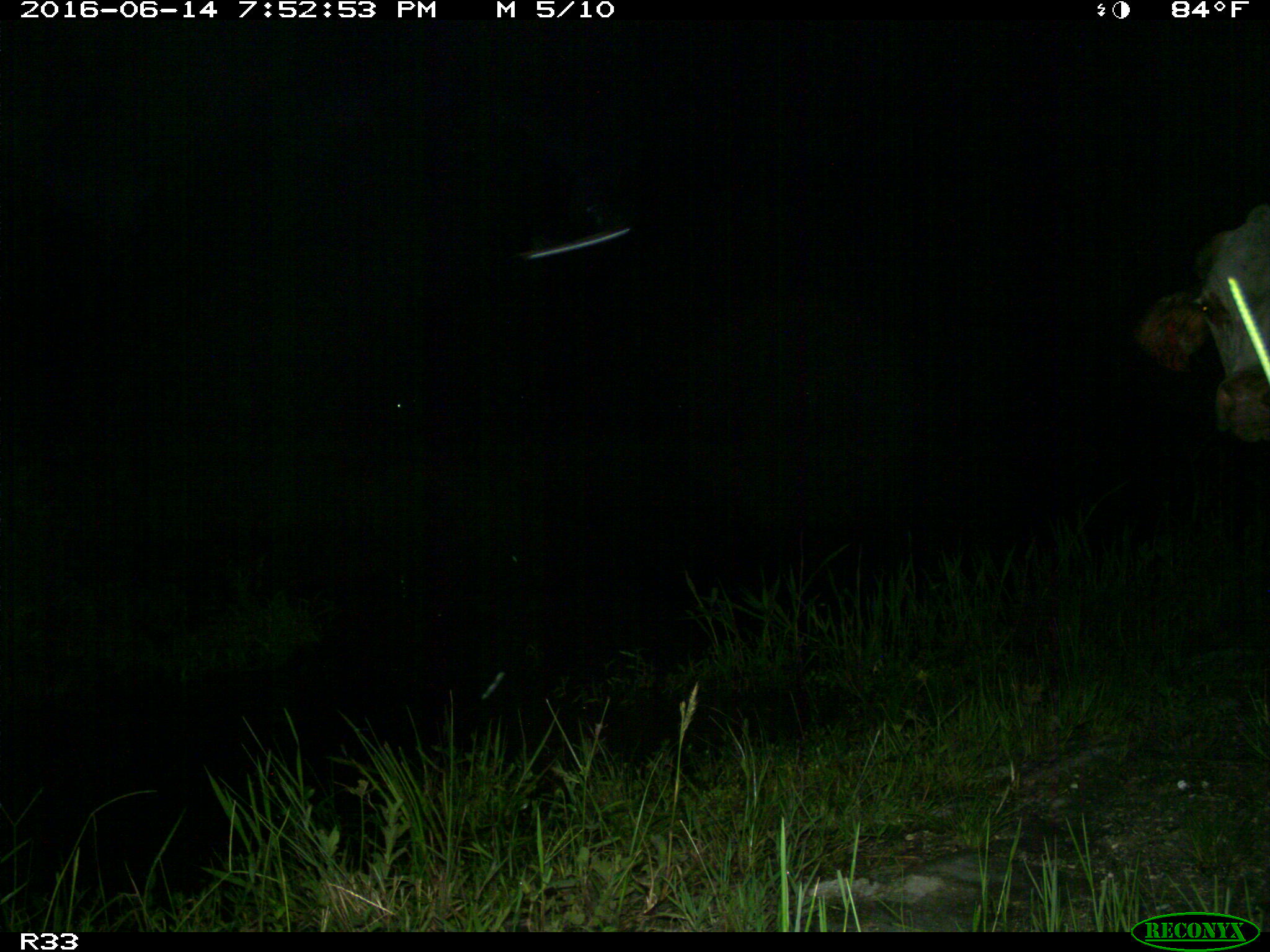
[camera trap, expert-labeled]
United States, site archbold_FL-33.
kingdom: Animalia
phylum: Chordata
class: Mammalia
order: Artiodactyla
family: Bovidae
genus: Bos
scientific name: Bos taurus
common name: domestic cow